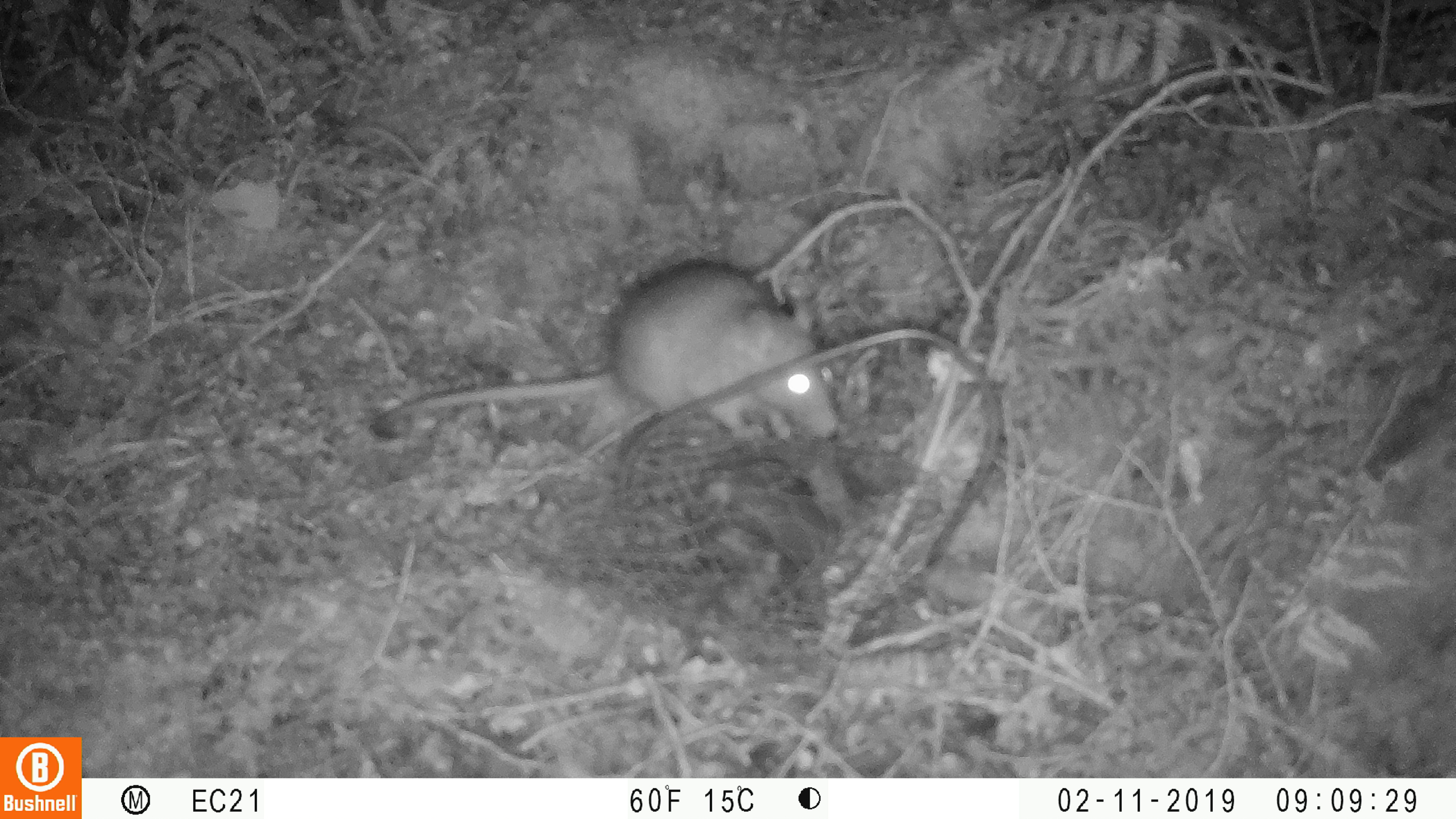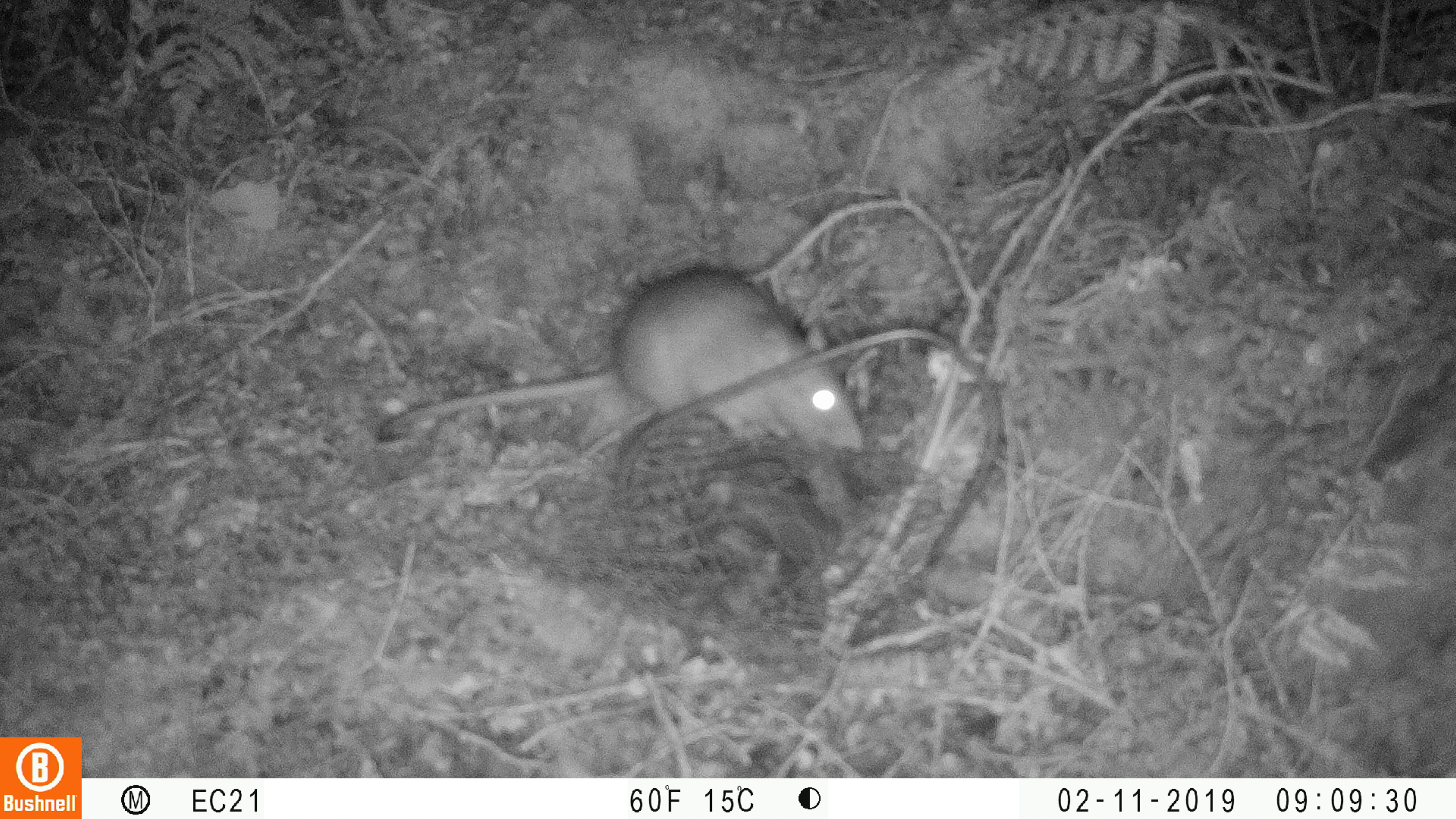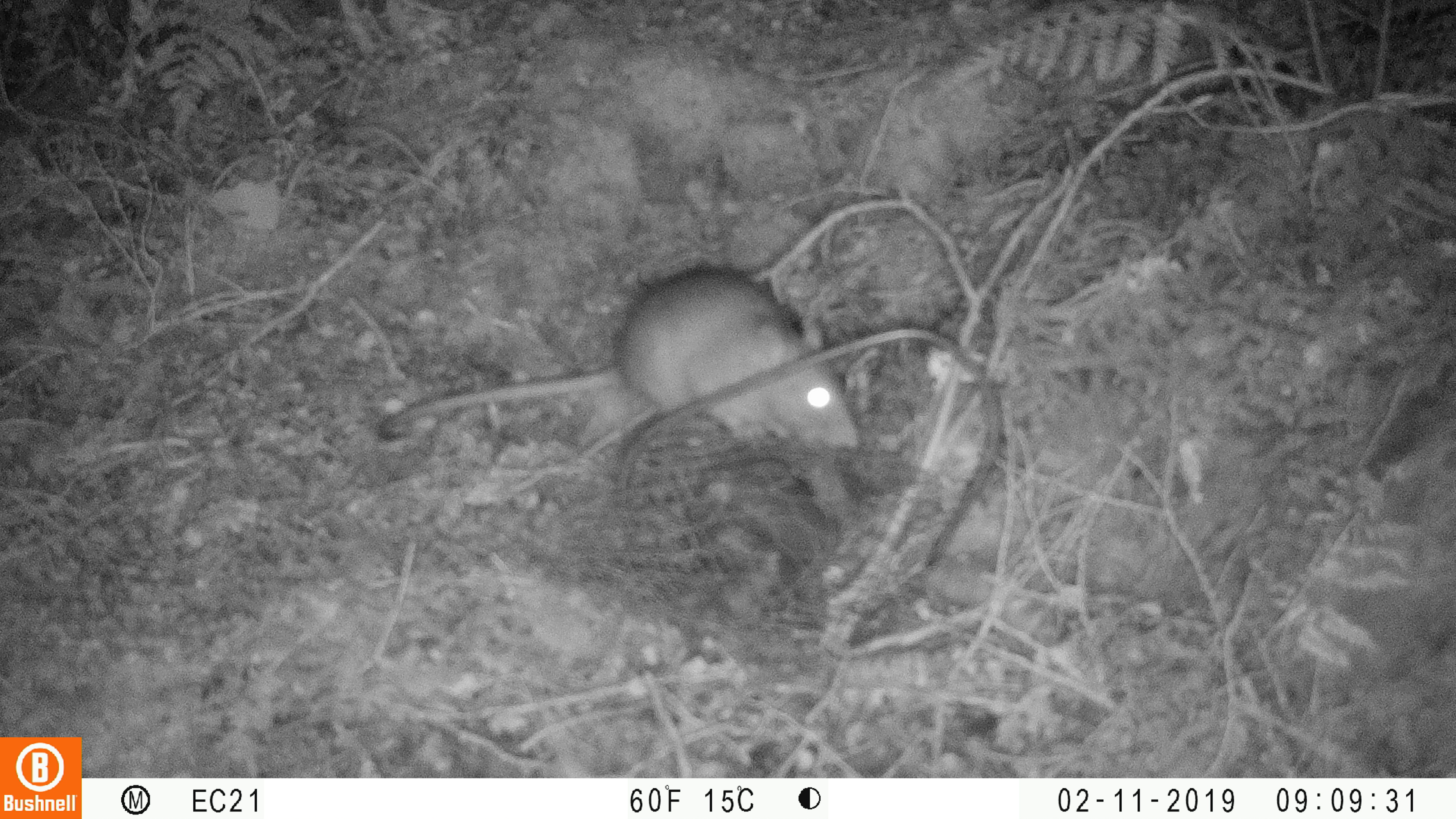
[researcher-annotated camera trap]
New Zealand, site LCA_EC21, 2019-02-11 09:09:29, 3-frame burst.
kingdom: Animalia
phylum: Chordata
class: Mammalia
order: Rodentia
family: Muridae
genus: Rattus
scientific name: Rattus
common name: rat